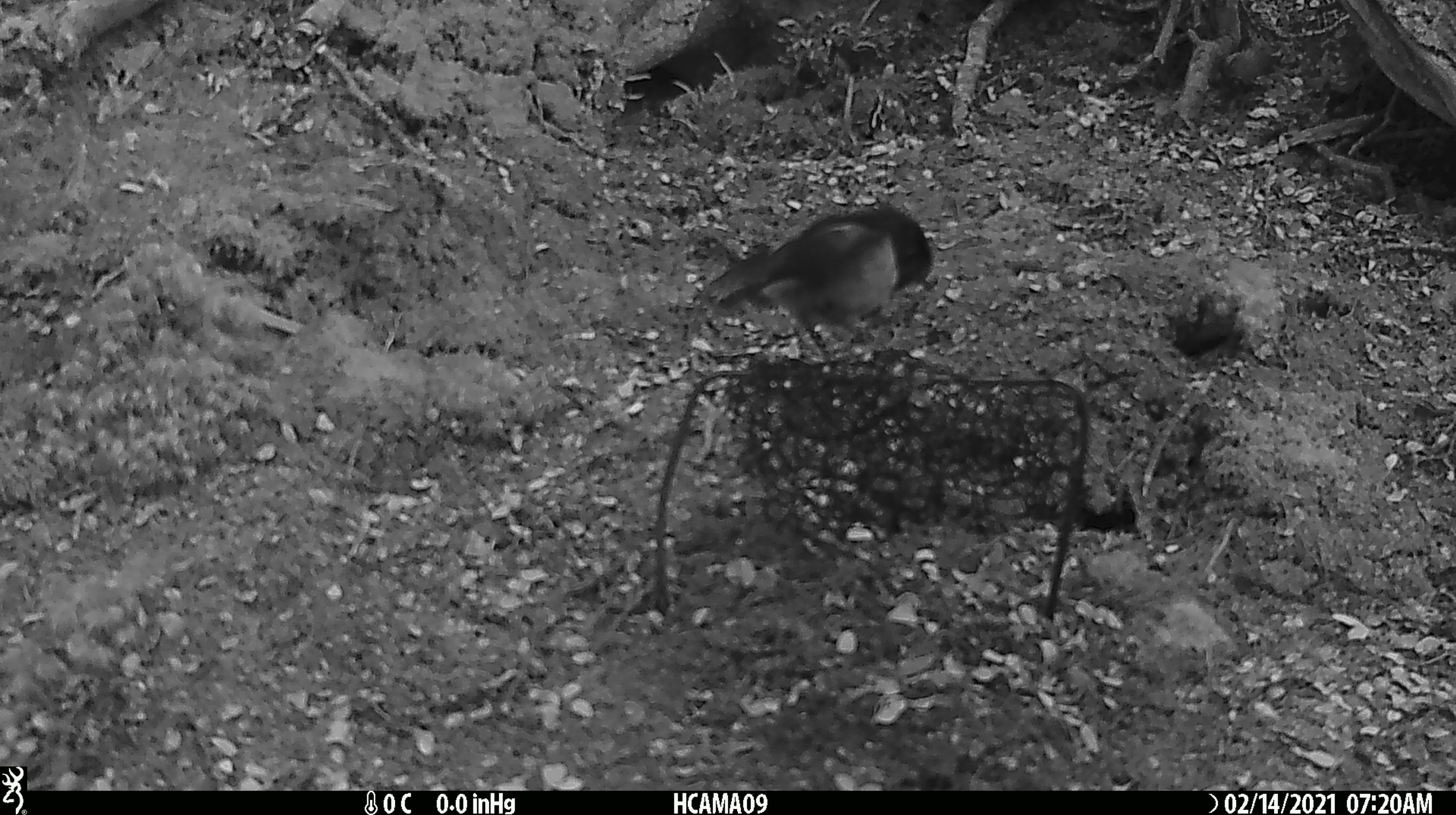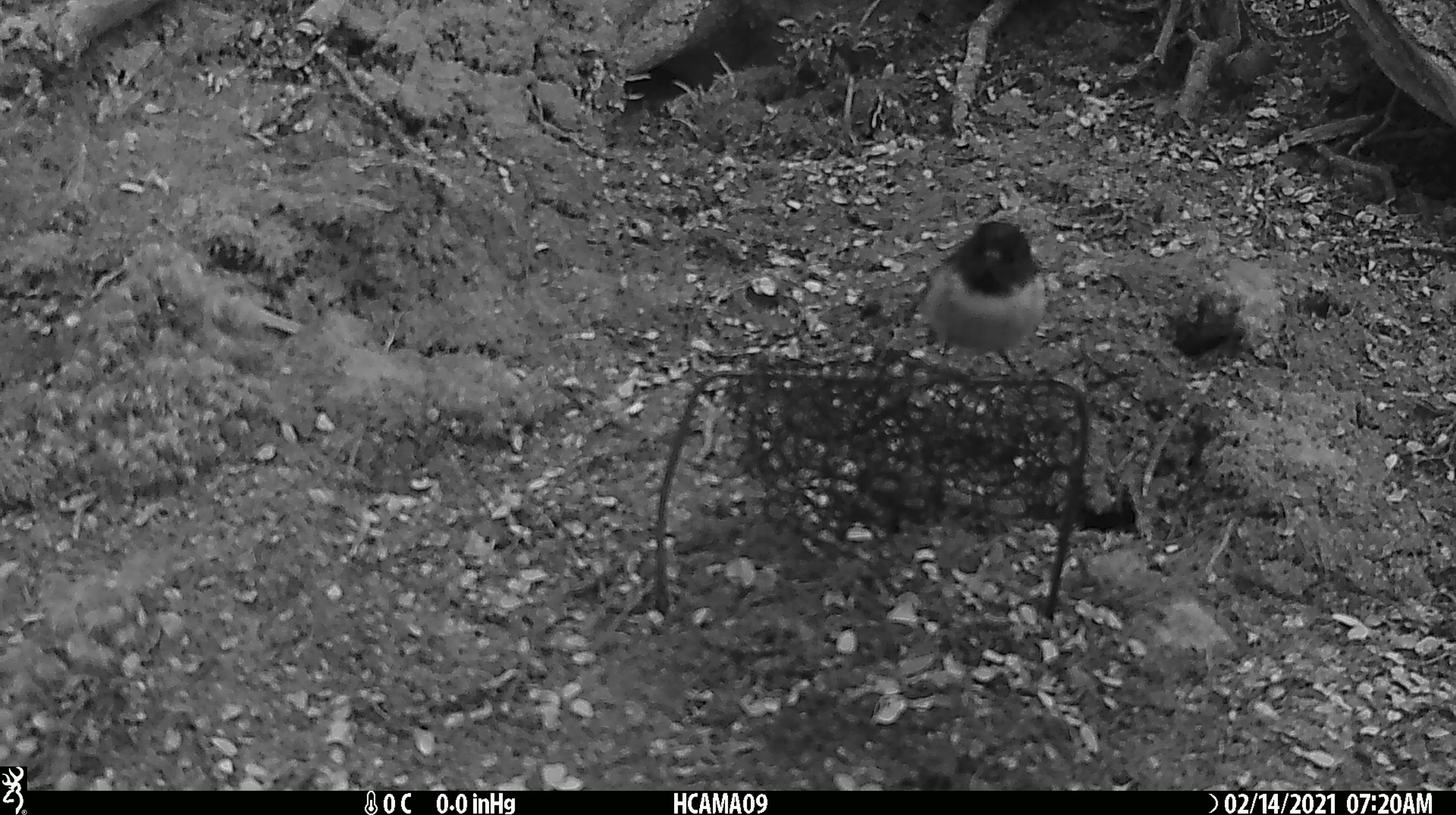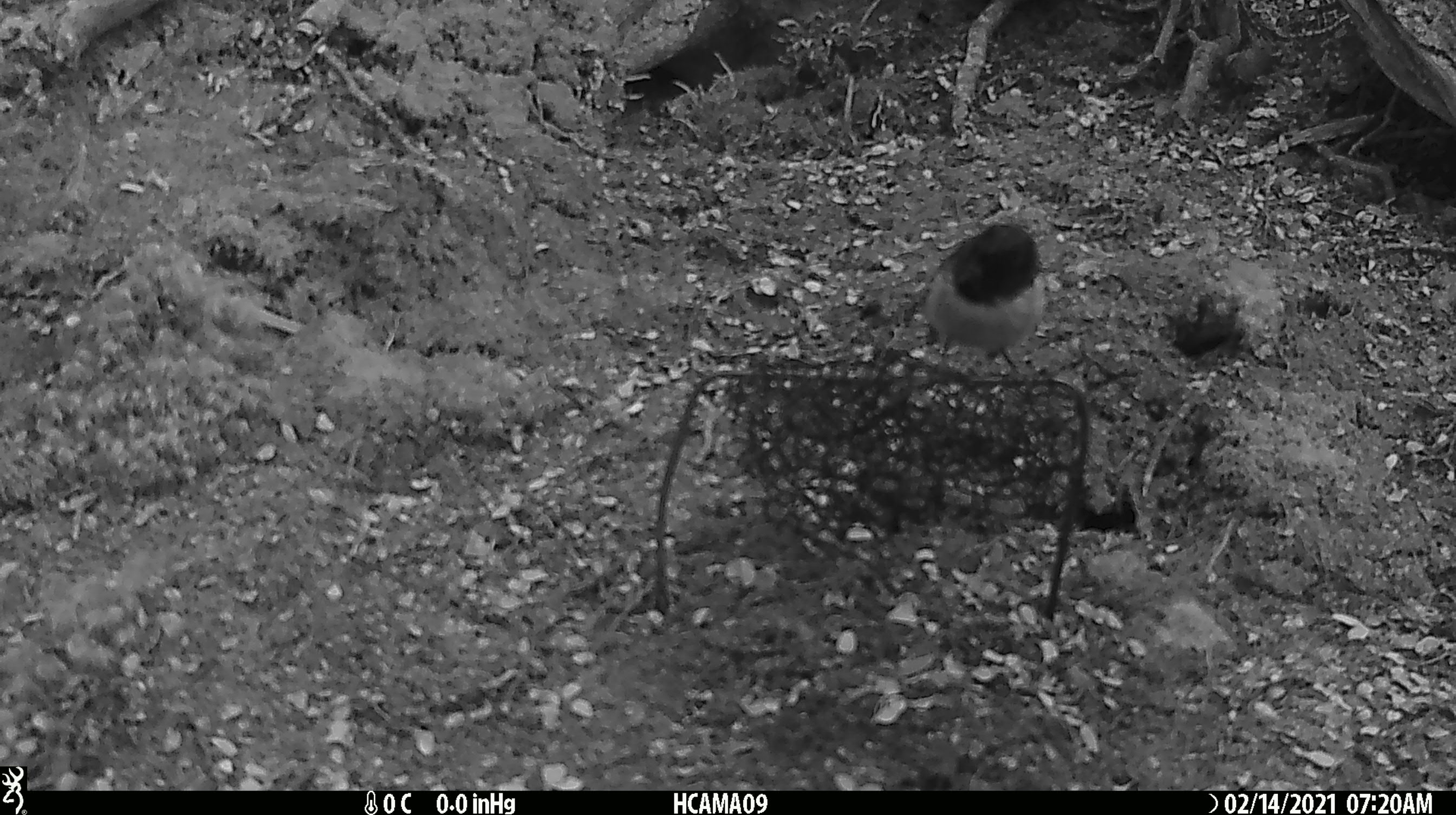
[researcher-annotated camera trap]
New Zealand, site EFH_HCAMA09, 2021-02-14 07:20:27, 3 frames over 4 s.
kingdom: Animalia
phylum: Chordata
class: Aves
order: Passeriformes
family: Petroicidae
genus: Petroica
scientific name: Petroica macrocephala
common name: tomtit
Tomtit (Petroica macrocephala).